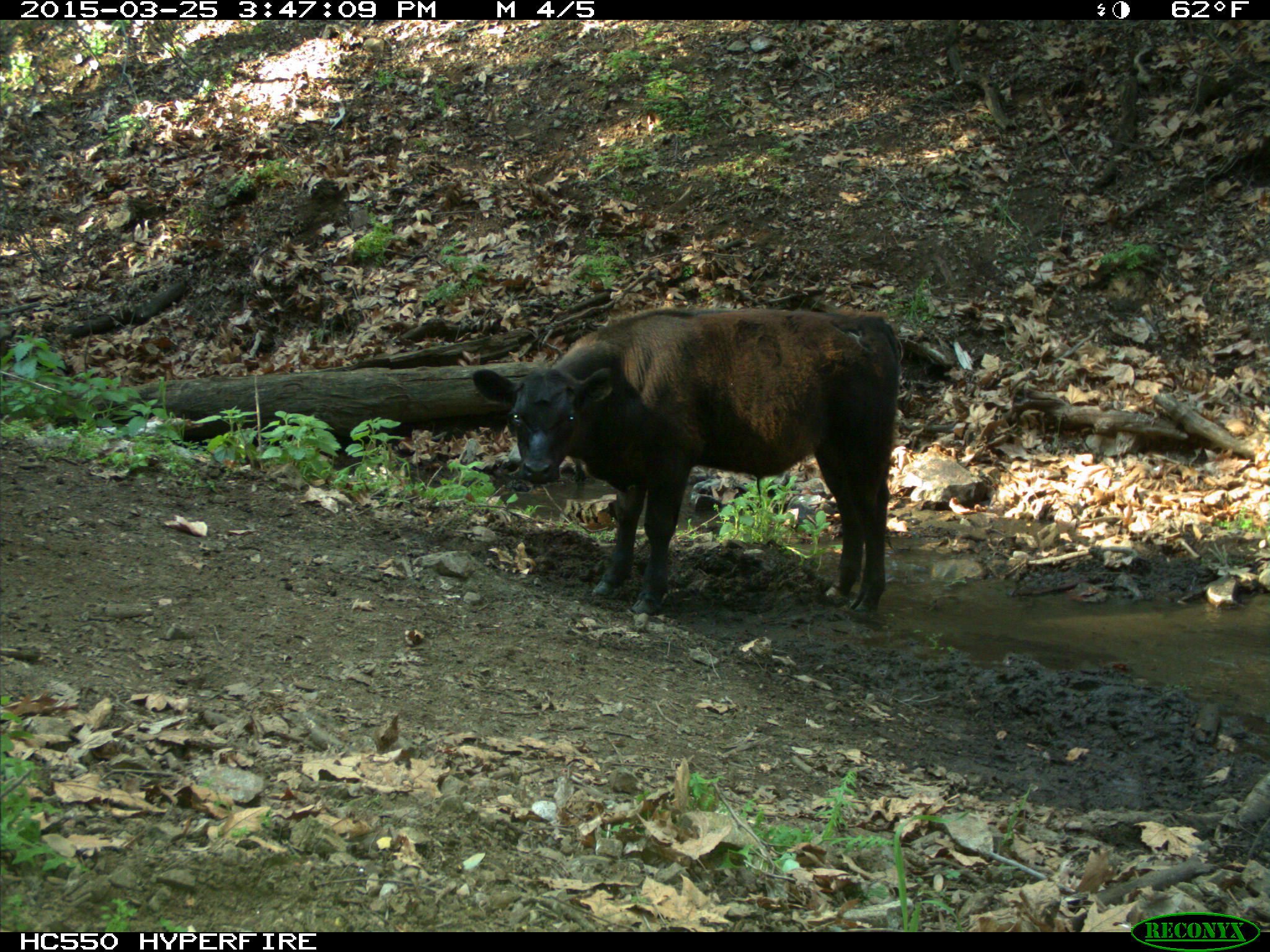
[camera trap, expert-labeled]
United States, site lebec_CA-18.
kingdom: Animalia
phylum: Chordata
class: Mammalia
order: Artiodactyla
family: Bovidae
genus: Bos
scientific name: Bos taurus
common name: domestic cow